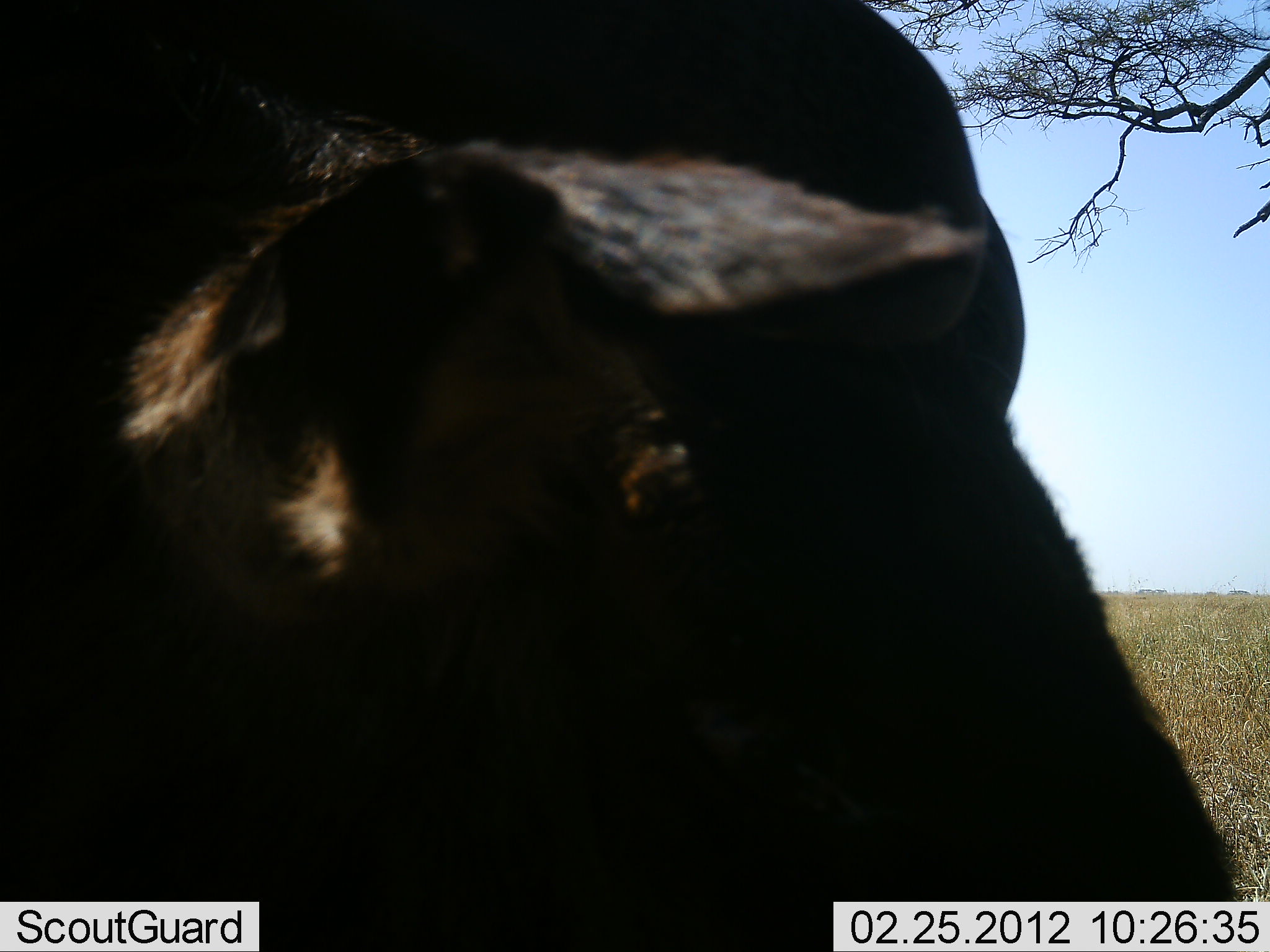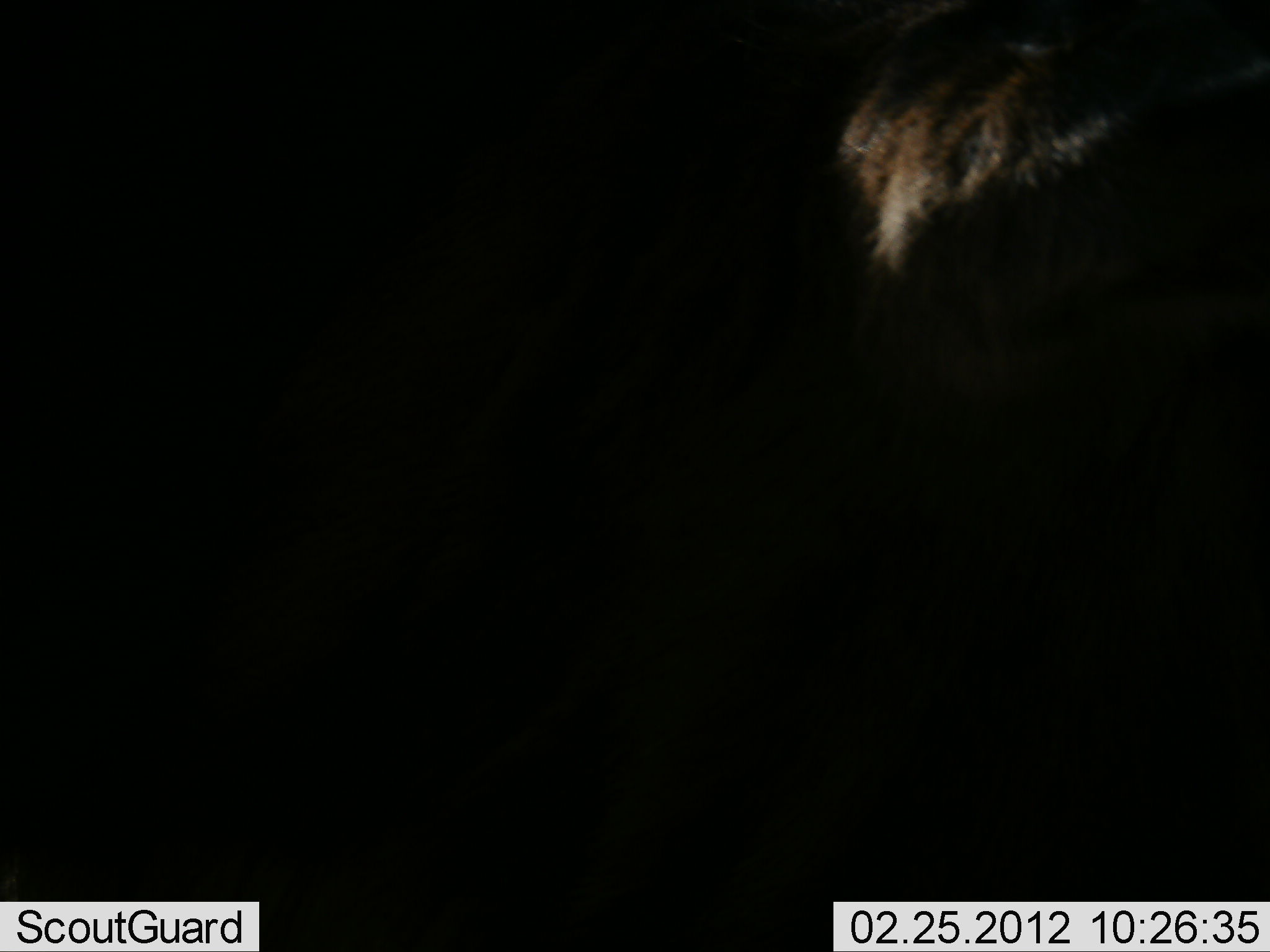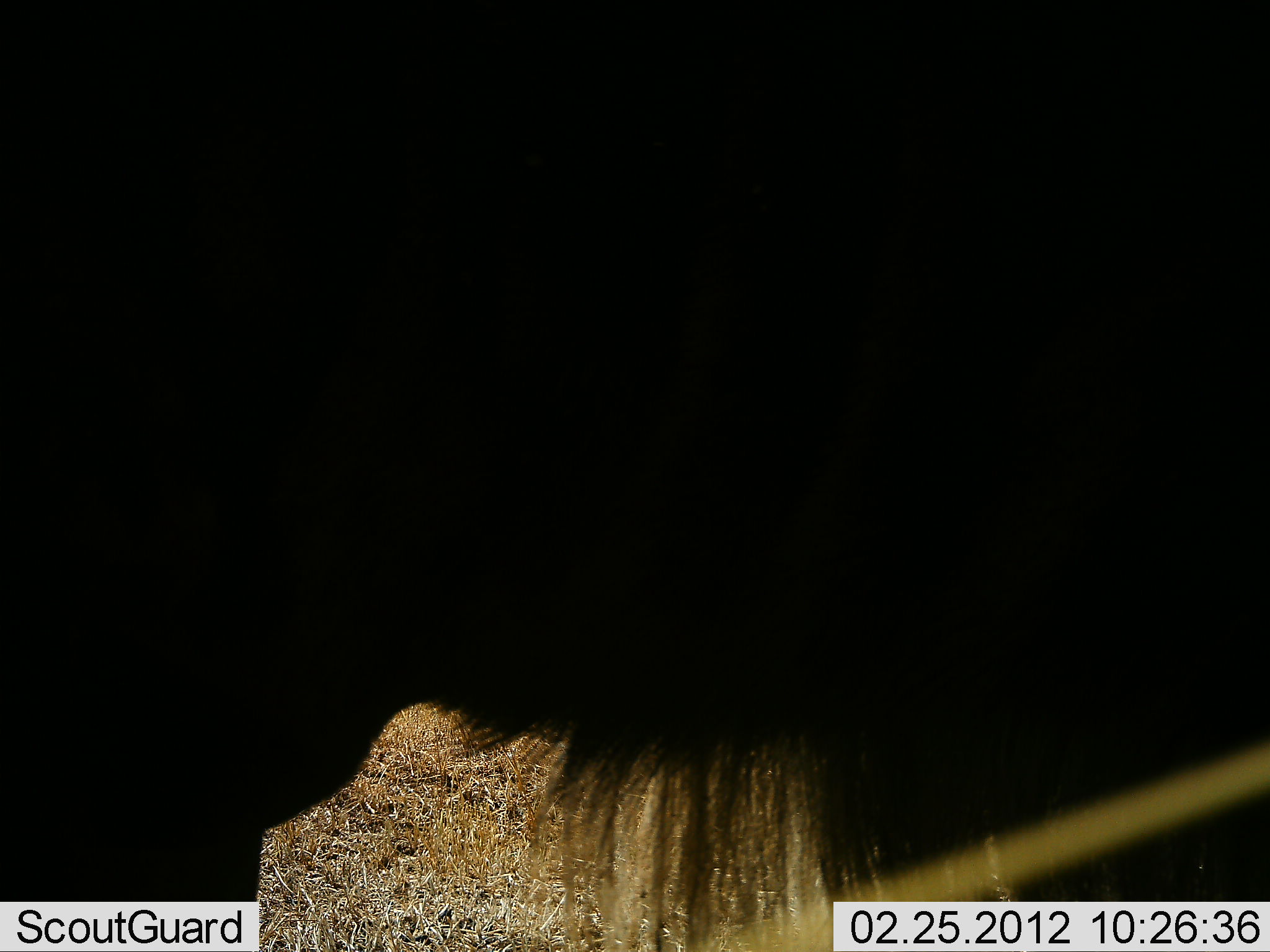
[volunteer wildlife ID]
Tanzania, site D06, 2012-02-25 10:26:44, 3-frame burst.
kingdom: Animalia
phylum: Chordata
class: Mammalia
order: Artiodactyla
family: Bovidae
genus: Connochaetes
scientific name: Connochaetes taurinus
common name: blue wildebeest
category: wildebeest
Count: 1.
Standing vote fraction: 46%.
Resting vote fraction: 0%.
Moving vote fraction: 54%.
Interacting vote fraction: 0%.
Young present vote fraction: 0%.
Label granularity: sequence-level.